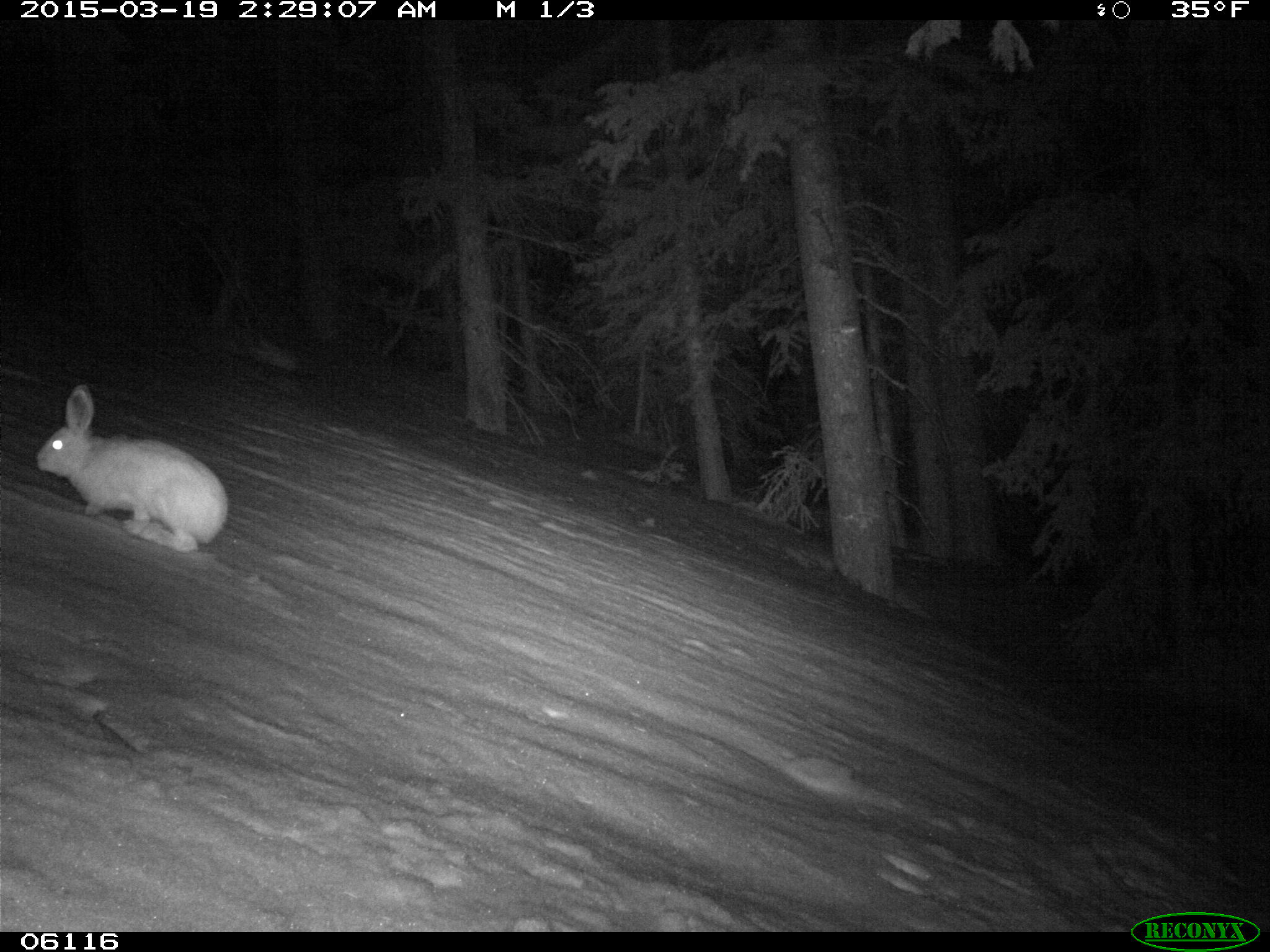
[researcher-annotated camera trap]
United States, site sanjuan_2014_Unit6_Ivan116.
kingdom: Animalia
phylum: Chordata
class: Mammalia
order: Lagomorpha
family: Leporidae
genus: Lepus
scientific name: Lepus americanus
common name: snowshoe hare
Lepus americanus (snowshoe hare).